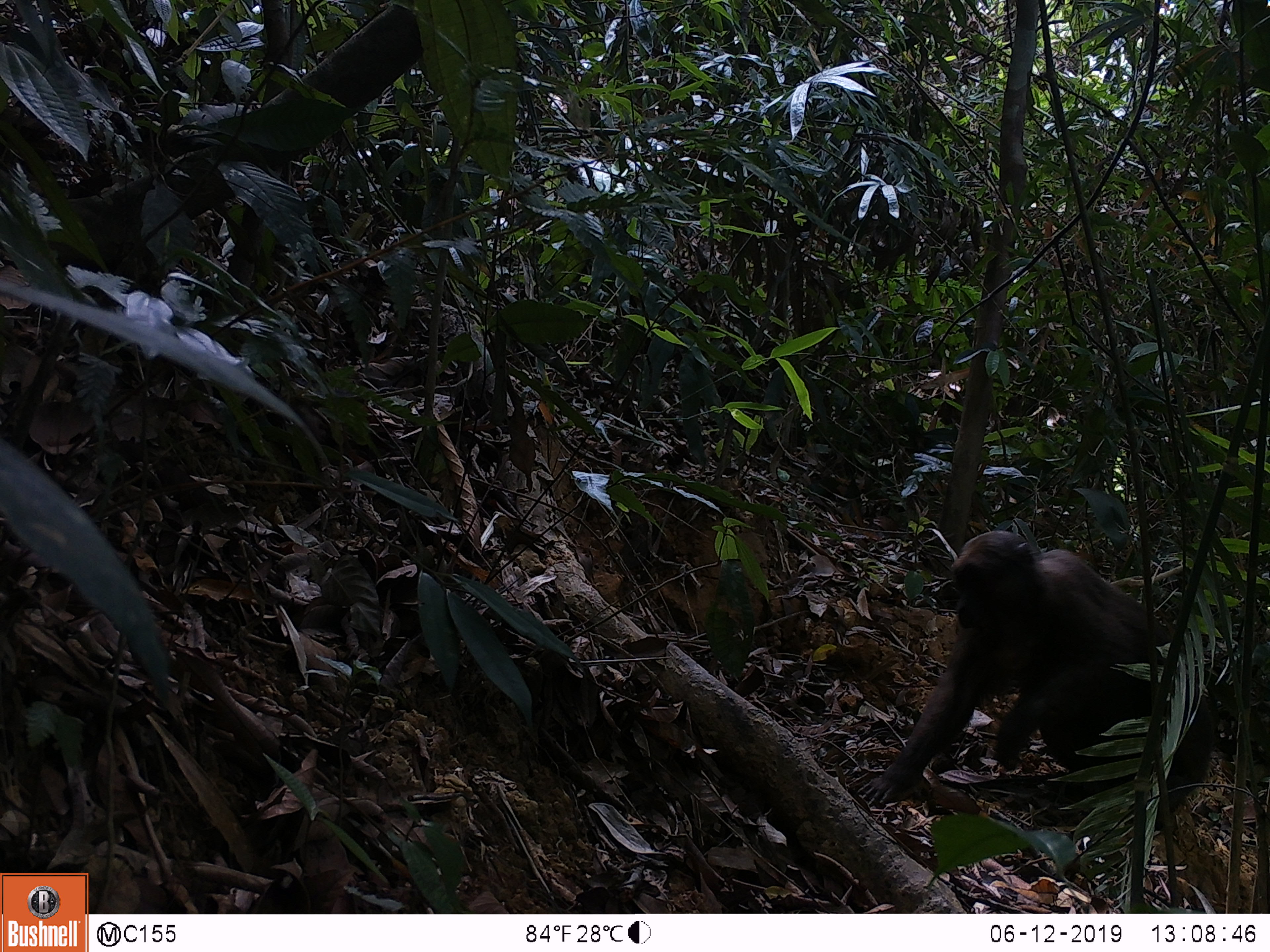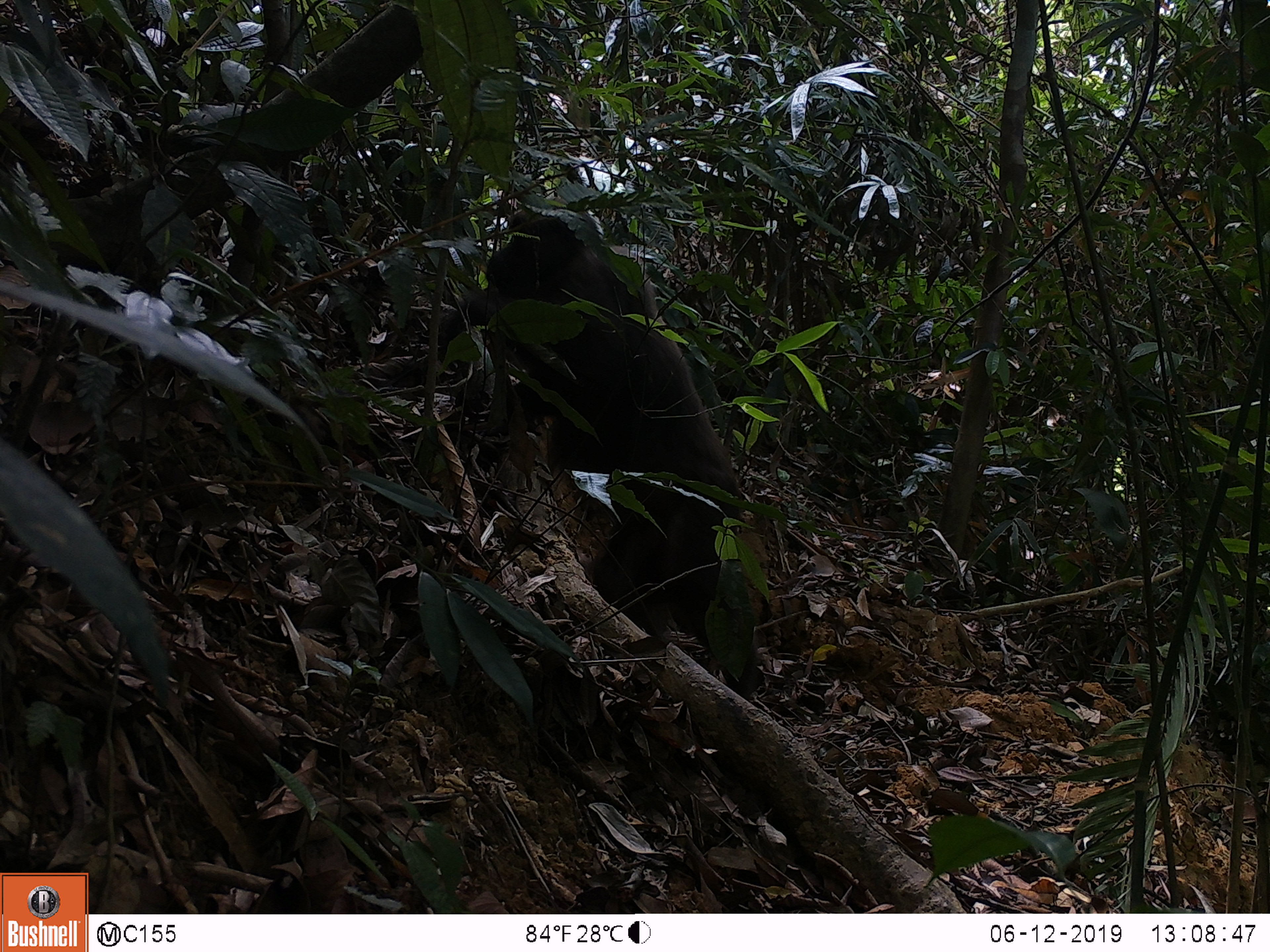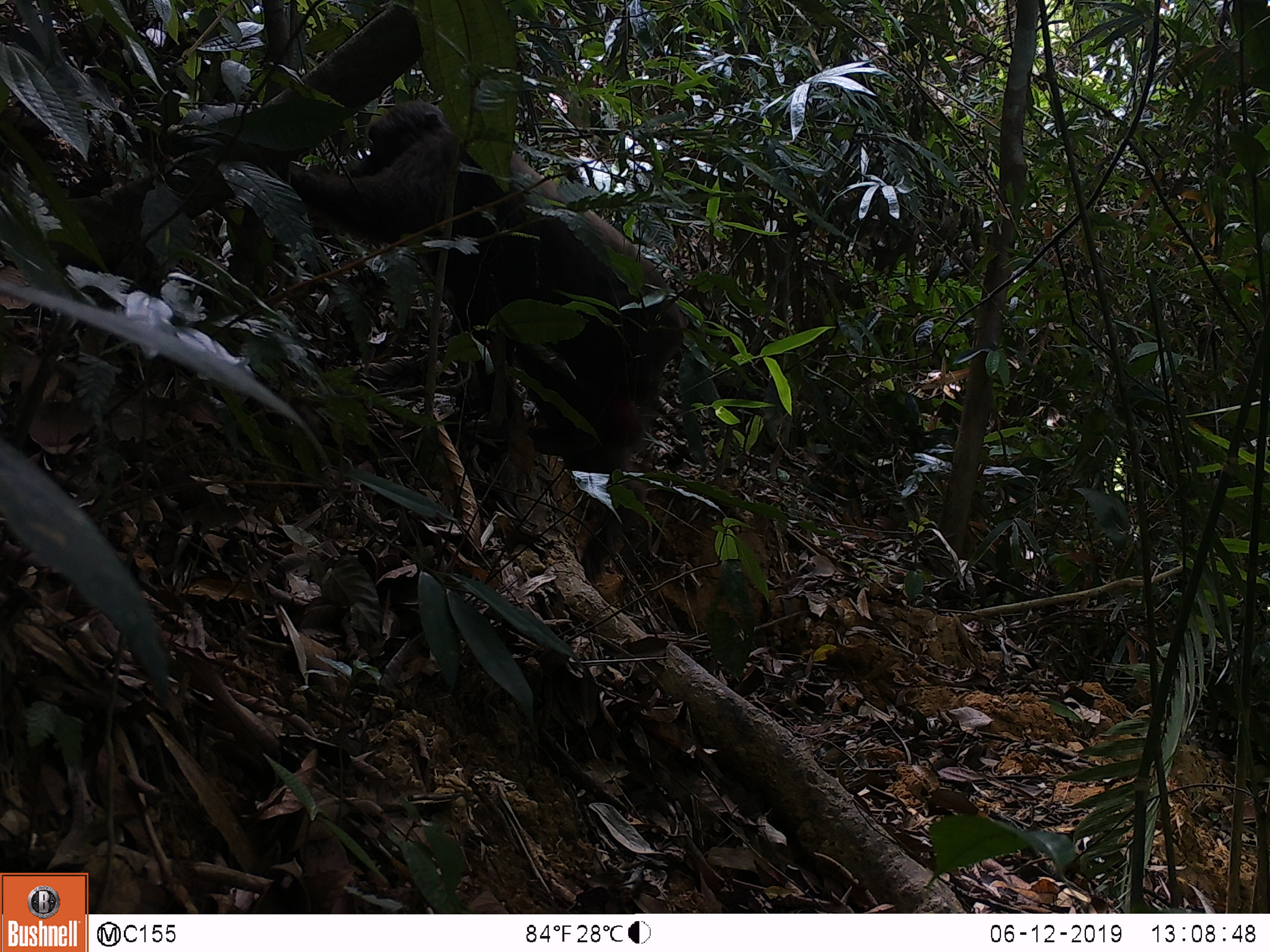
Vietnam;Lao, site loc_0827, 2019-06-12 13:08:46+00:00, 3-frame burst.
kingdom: Animalia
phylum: Chordata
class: Mammalia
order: Primates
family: Cercopithecidae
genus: Macaca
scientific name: Macaca arctoides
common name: stump-tailed macaque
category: stump tailed macaque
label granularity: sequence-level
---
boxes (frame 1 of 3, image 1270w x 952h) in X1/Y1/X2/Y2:
stump tailed macaque: 856/528/1217/832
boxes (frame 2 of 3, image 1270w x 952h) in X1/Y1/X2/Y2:
stump tailed macaque: 432/195/771/700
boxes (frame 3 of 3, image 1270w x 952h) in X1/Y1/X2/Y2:
stump tailed macaque: 271/97/686/587